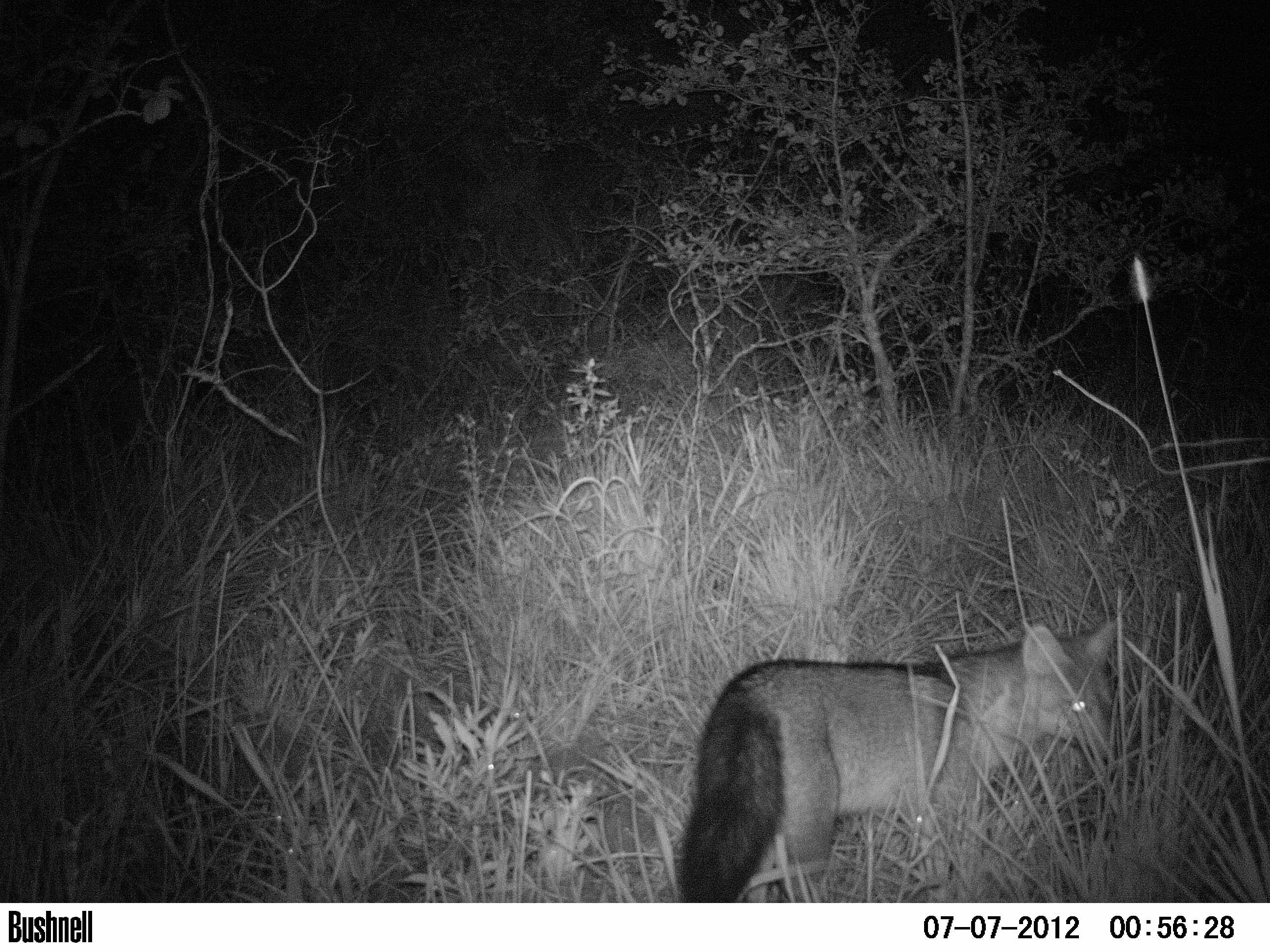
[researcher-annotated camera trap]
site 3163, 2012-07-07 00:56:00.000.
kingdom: Animalia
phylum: Chordata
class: Mammalia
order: Carnivora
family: Canidae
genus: Cerdocyon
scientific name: Cerdocyon thous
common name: crab-eating fox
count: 1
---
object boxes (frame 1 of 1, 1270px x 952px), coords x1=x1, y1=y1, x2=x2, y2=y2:
cerdocyon thous: x1=680, y1=619, x2=1124, y2=902